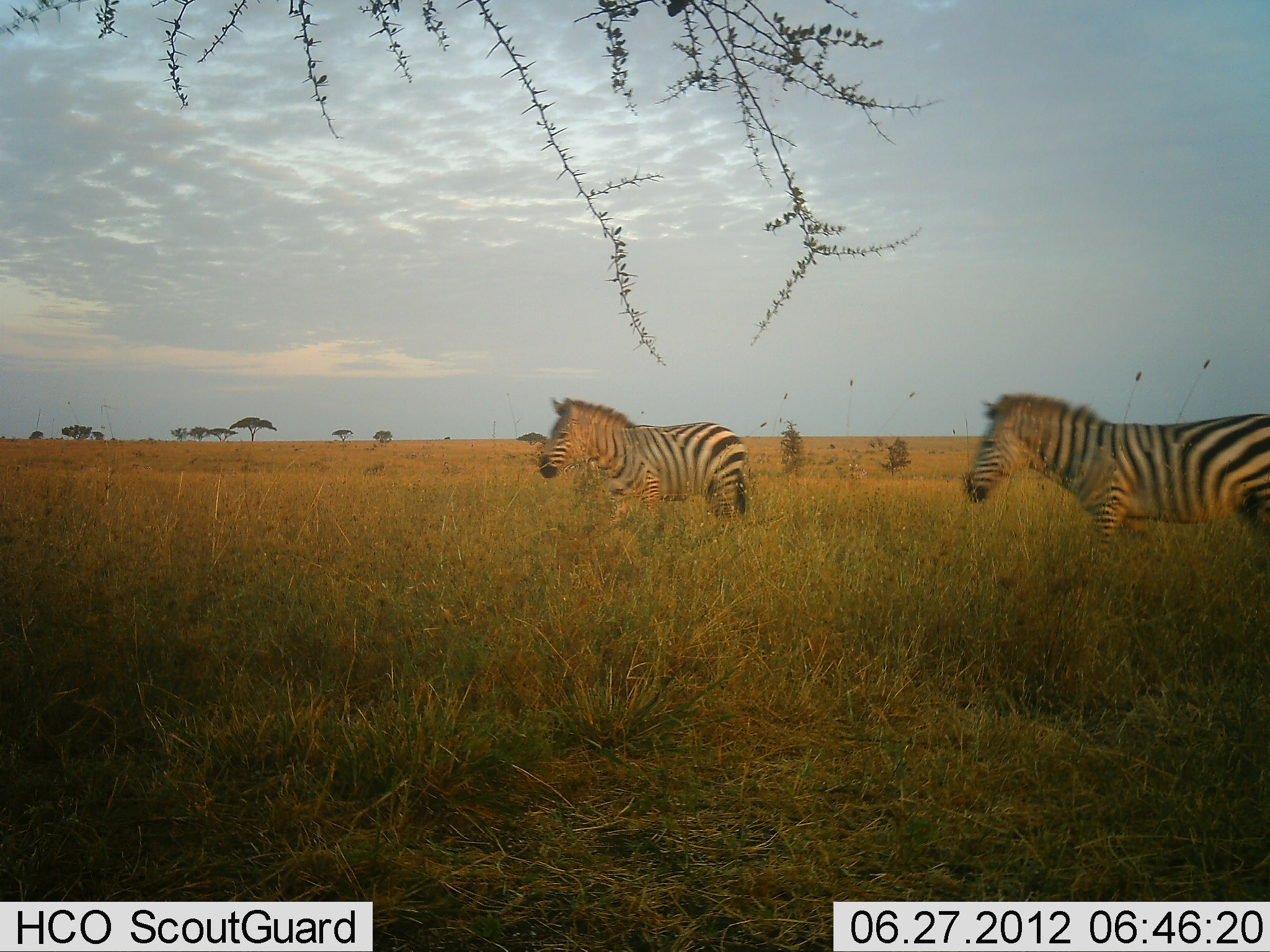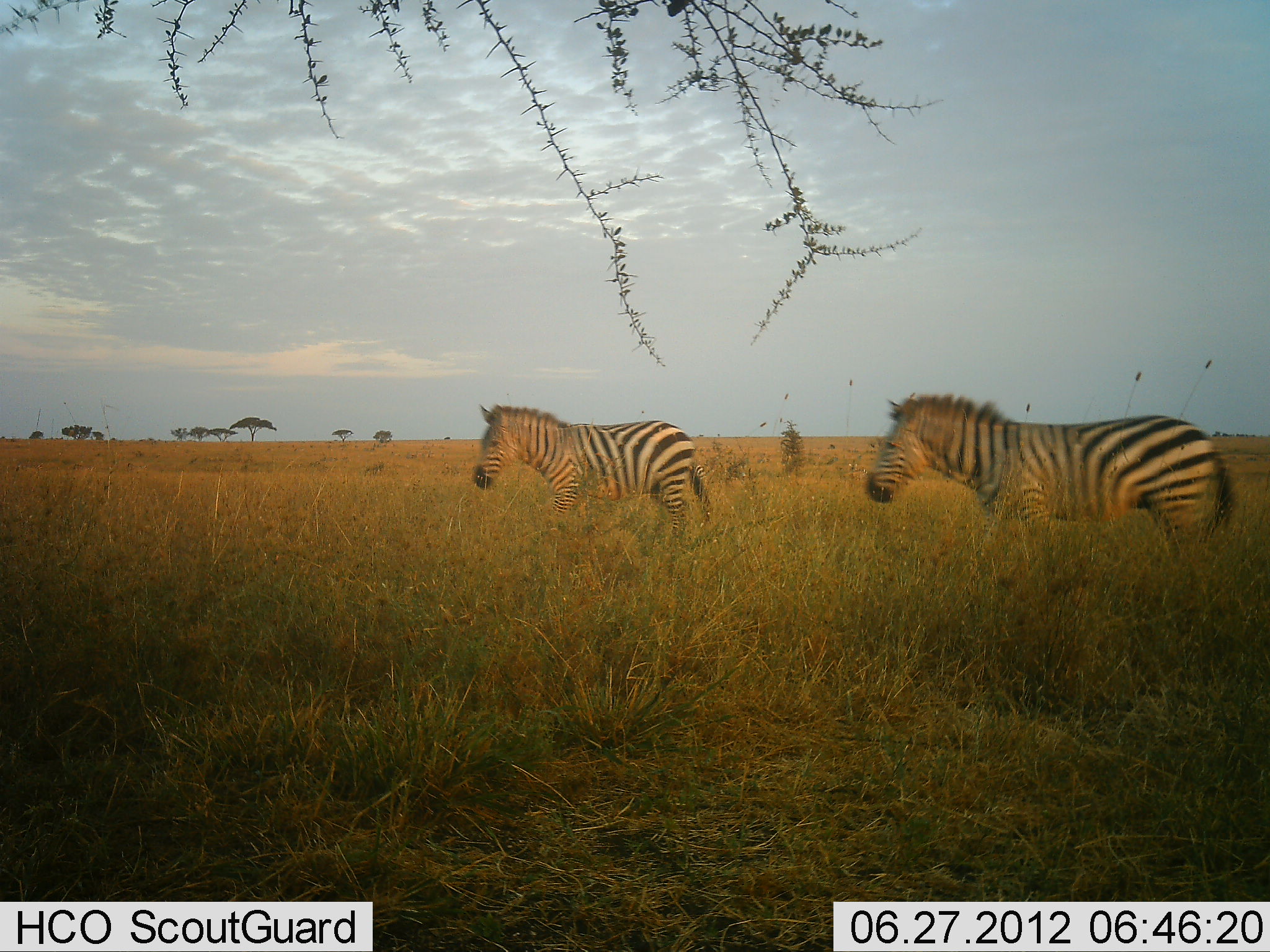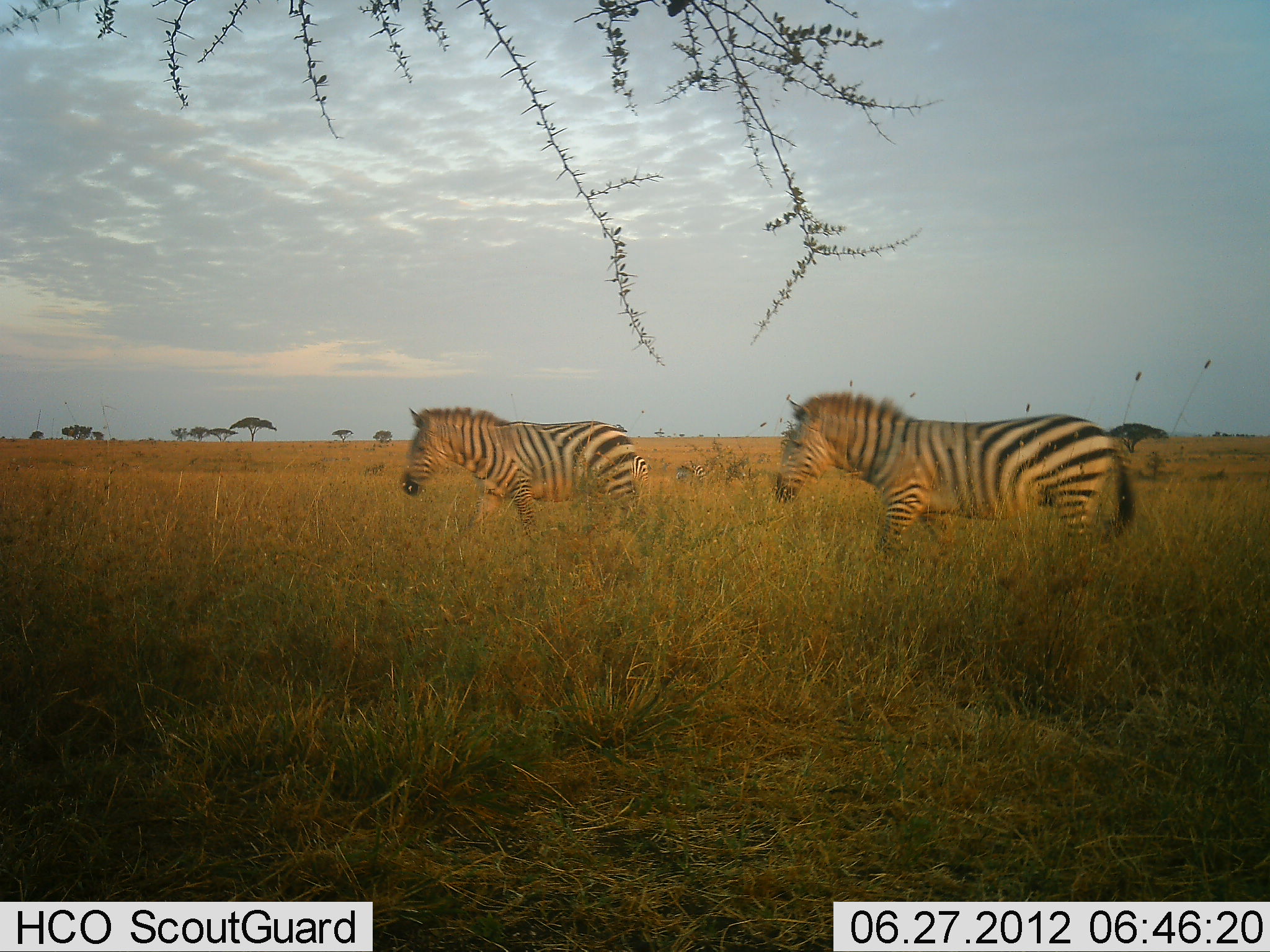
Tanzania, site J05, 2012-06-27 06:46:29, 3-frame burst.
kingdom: Animalia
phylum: Chordata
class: Mammalia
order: Perissodactyla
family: Equidae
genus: Equus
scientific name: Equus quagga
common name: plains zebra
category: zebra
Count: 2.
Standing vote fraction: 0%.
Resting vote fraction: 0%.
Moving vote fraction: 100%.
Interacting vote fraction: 0%.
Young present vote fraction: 0%.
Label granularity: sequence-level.